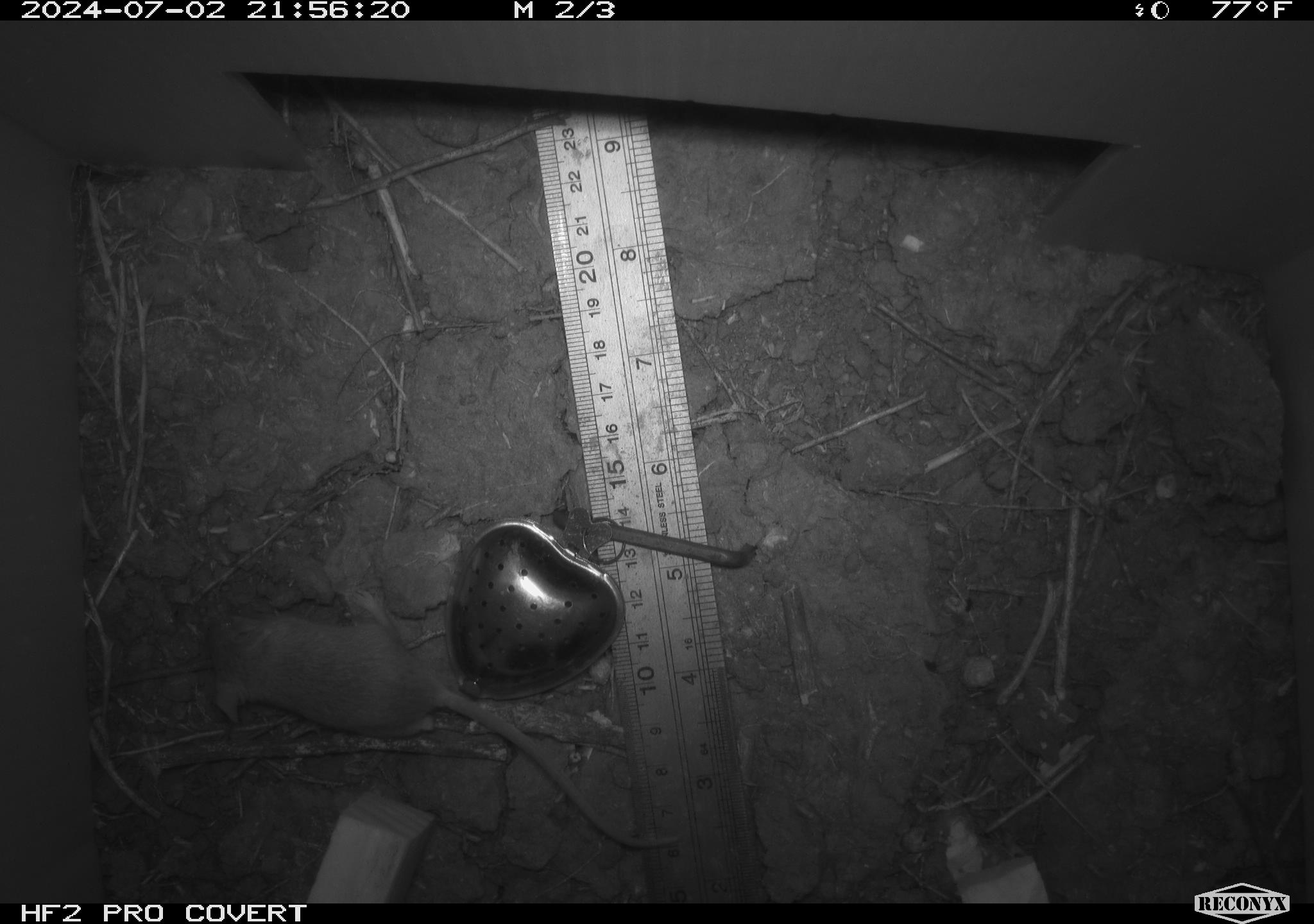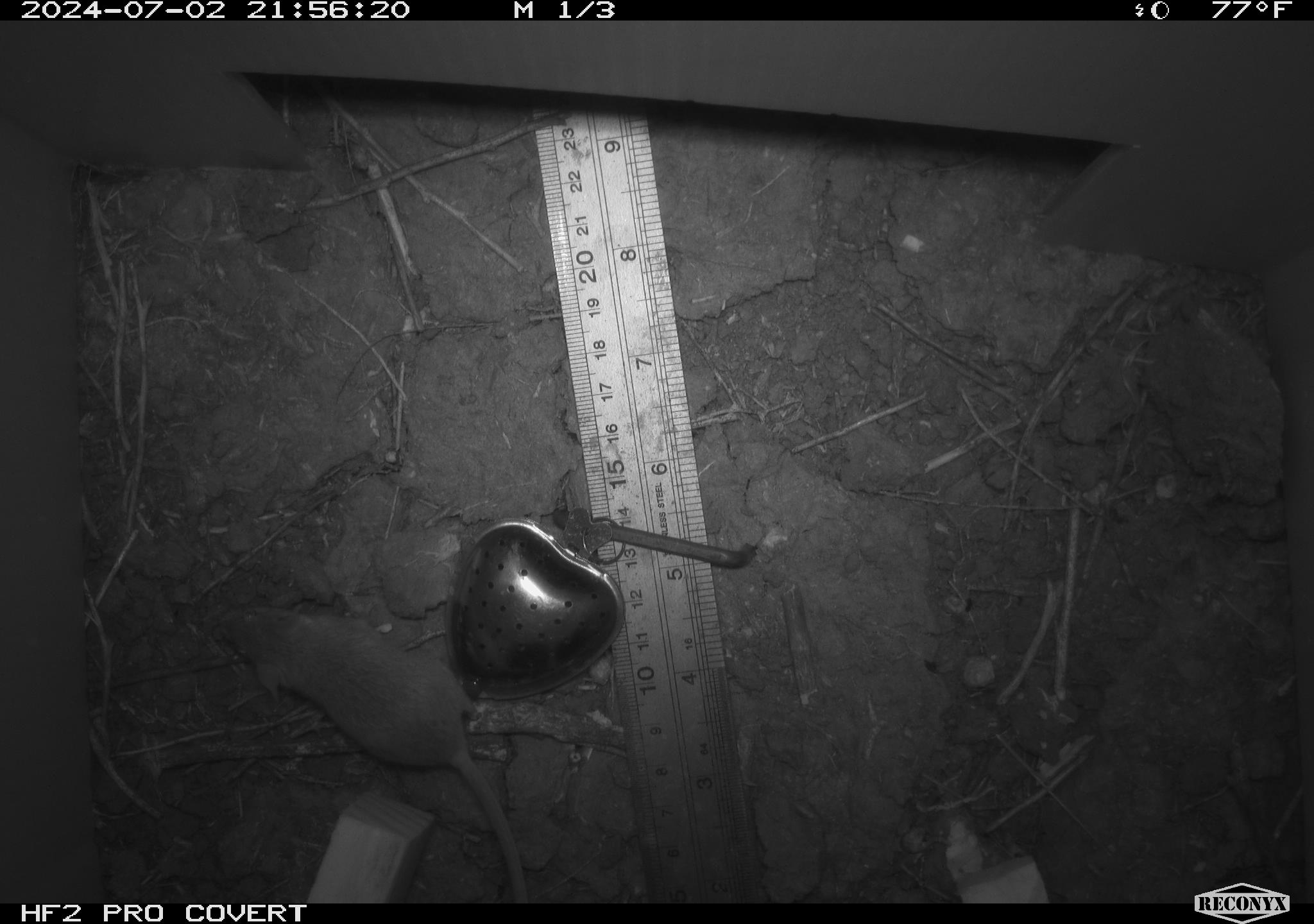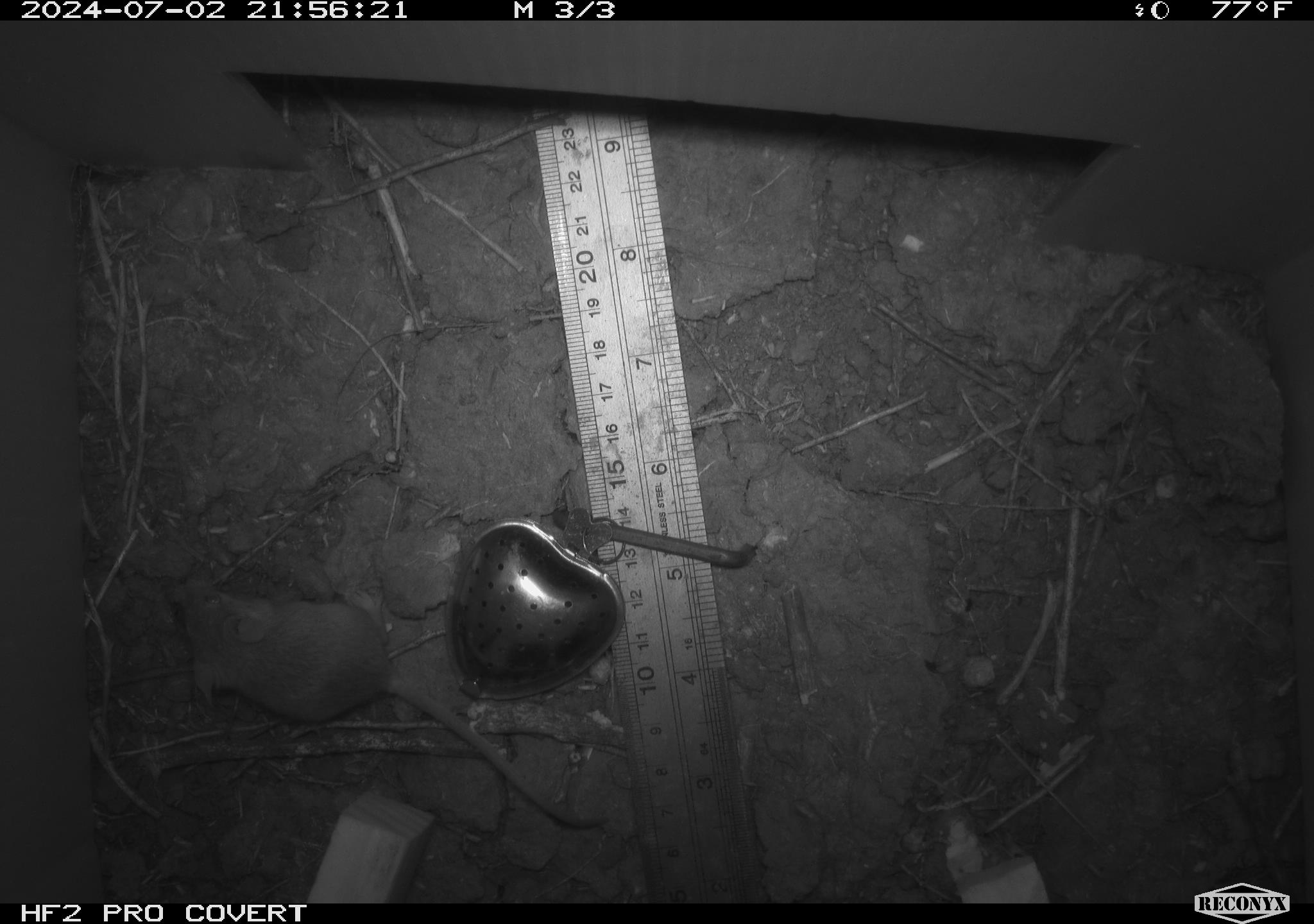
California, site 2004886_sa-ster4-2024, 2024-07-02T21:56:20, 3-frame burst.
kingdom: Animalia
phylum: Chordata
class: Mammalia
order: Rodentia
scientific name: Rodentia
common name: mouse species